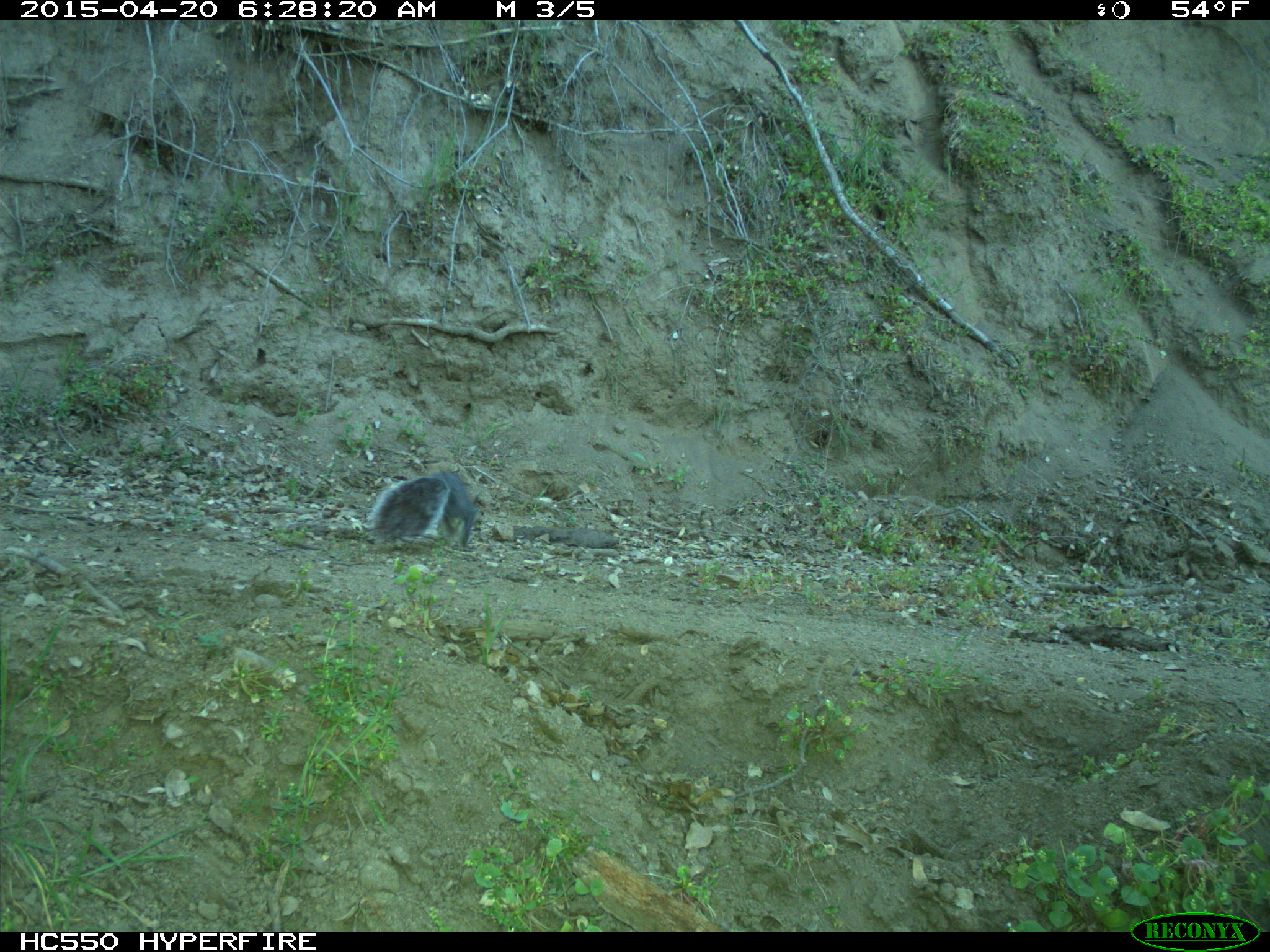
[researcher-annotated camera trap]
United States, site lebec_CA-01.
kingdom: Animalia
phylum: Chordata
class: Mammalia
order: Rodentia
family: Sciuridae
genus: Sciurus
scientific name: Sciurus carolinensis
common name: eastern gray squirrel